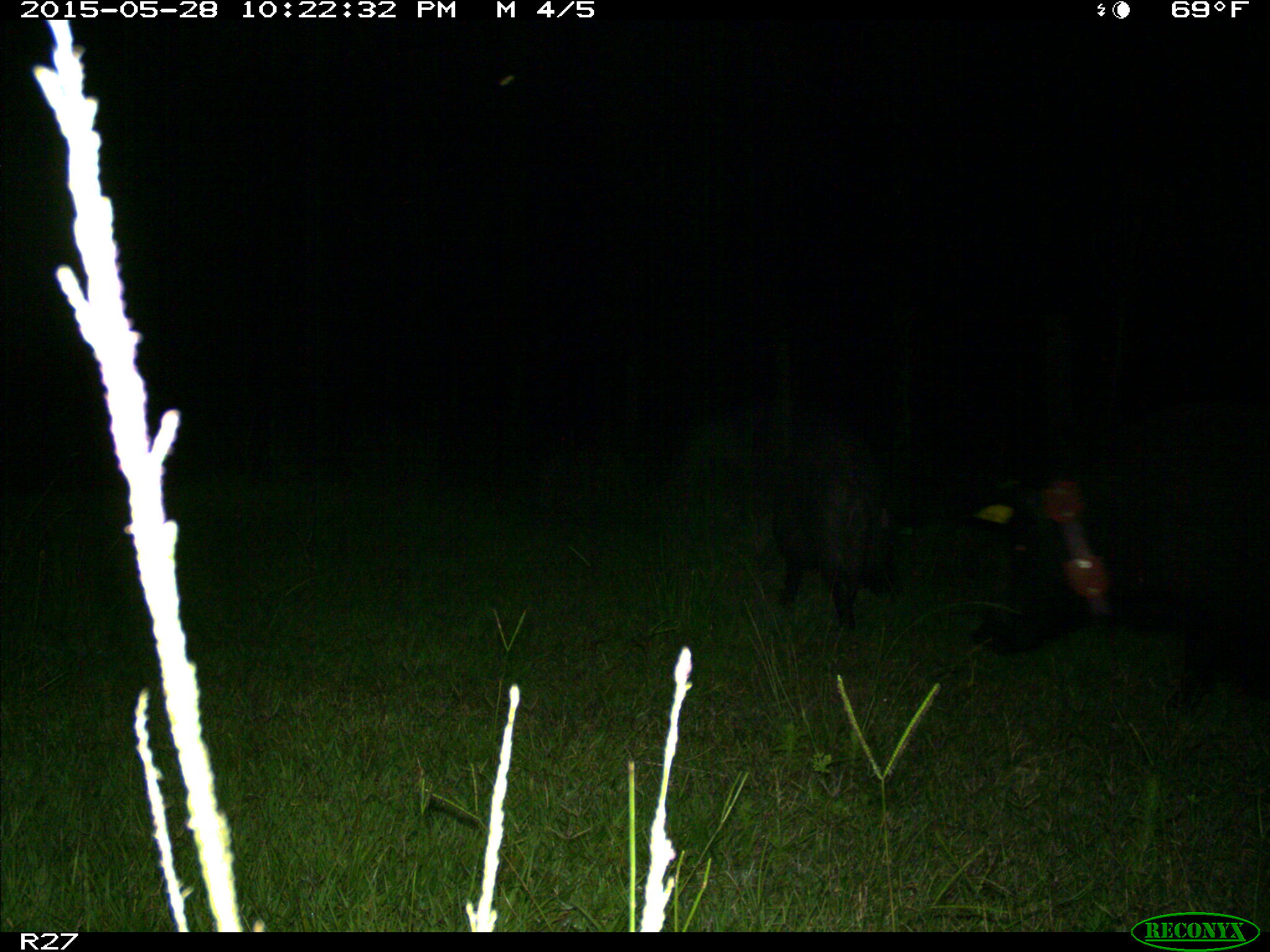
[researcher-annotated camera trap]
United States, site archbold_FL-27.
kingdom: Animalia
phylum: Chordata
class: Mammalia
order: Artiodactyla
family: Suidae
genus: Sus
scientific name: Sus scrofa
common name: wild boar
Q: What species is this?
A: Sus scrofa (wild boar).